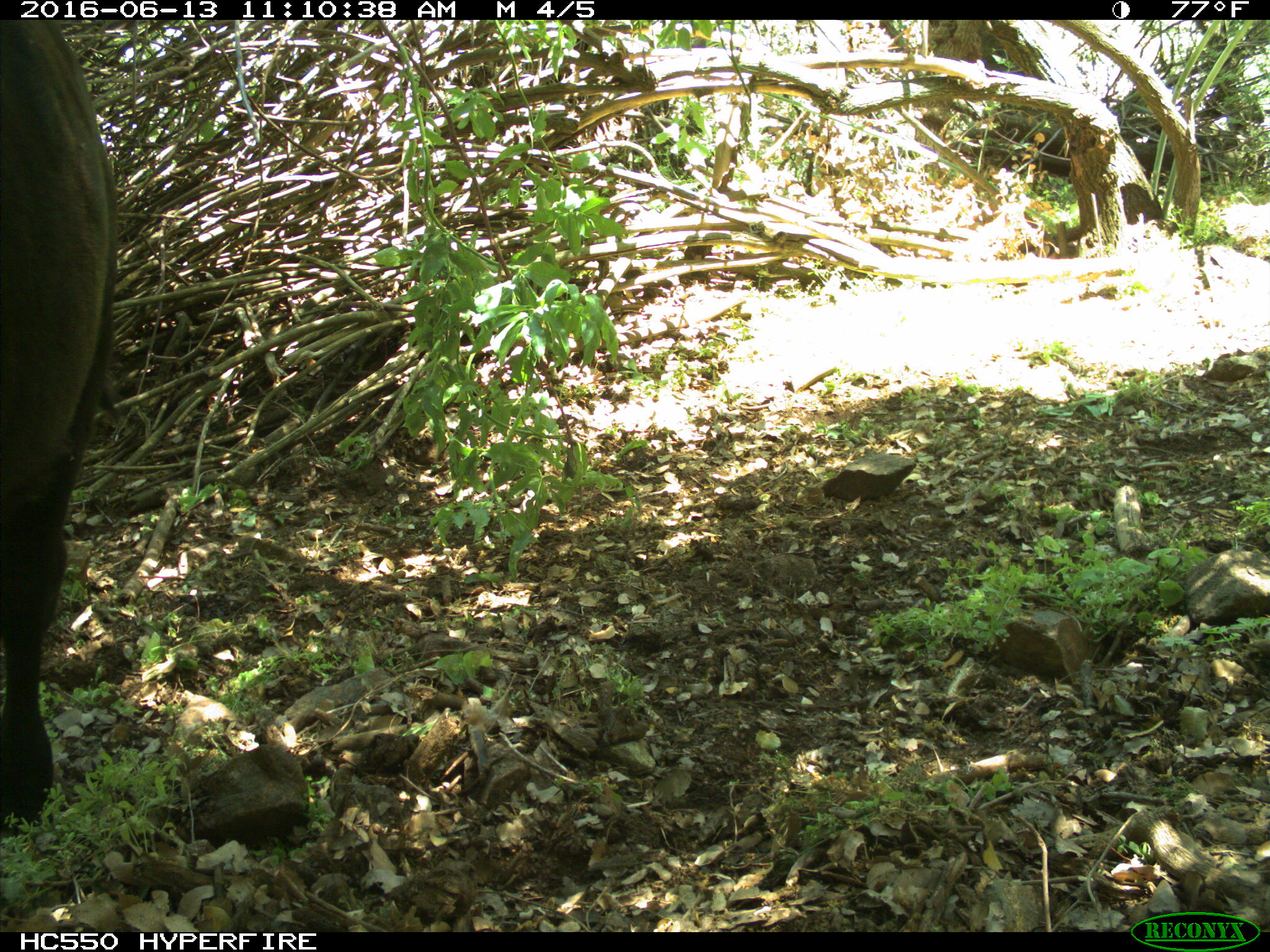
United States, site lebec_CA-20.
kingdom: Animalia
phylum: Chordata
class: Mammalia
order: Artiodactyla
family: Bovidae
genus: Bos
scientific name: Bos taurus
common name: domestic cow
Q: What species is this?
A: Bos taurus (domestic cow).